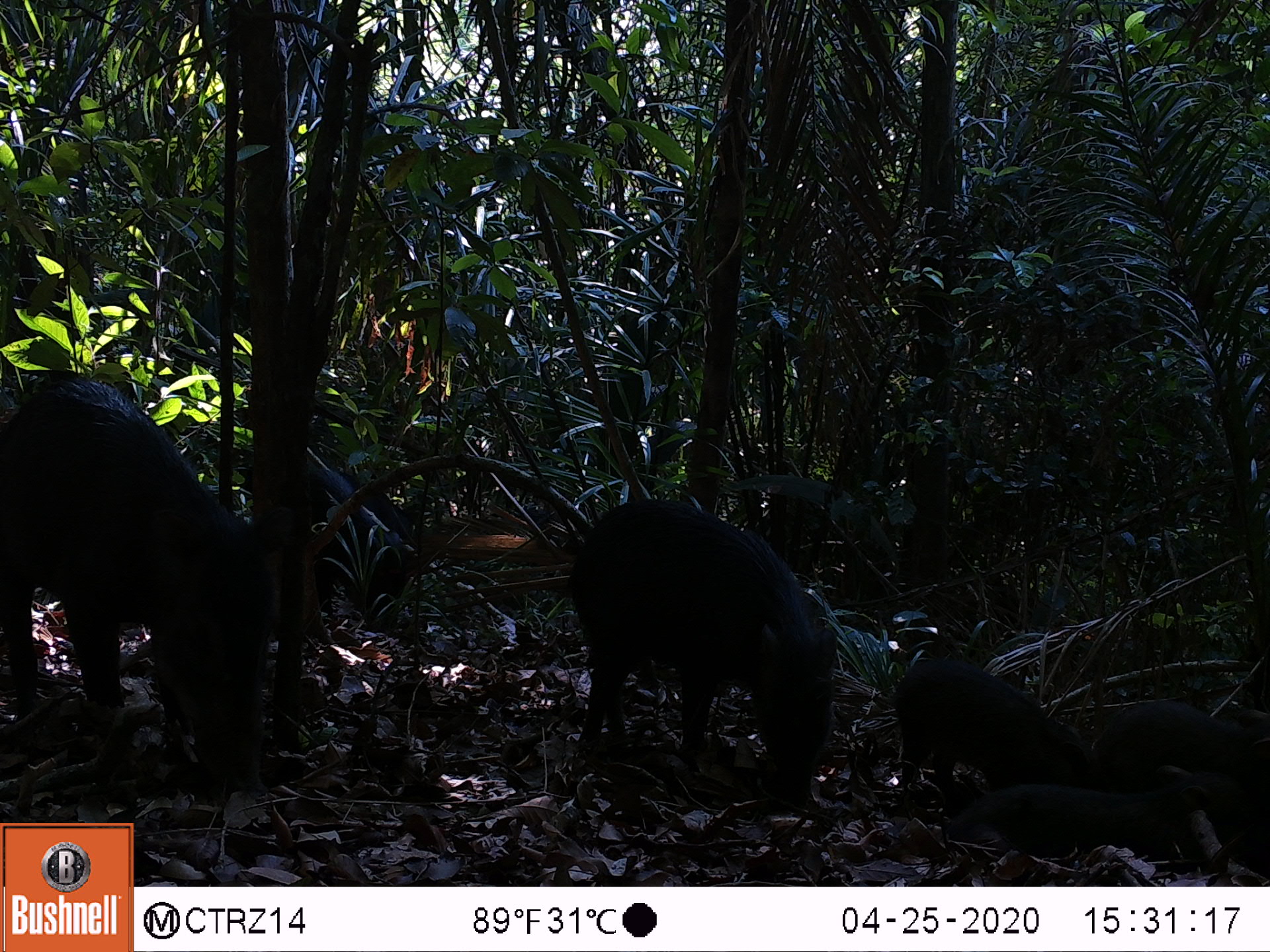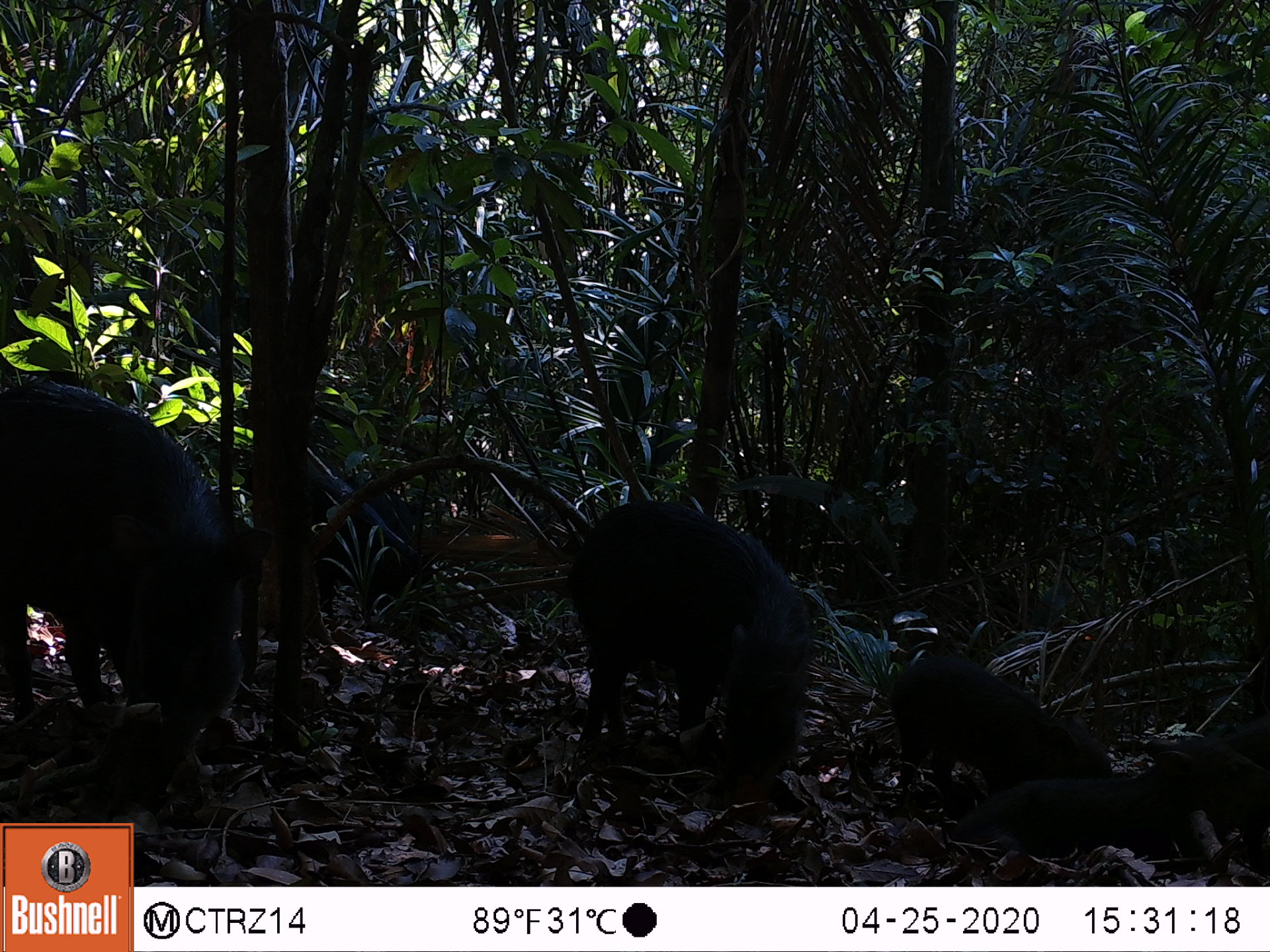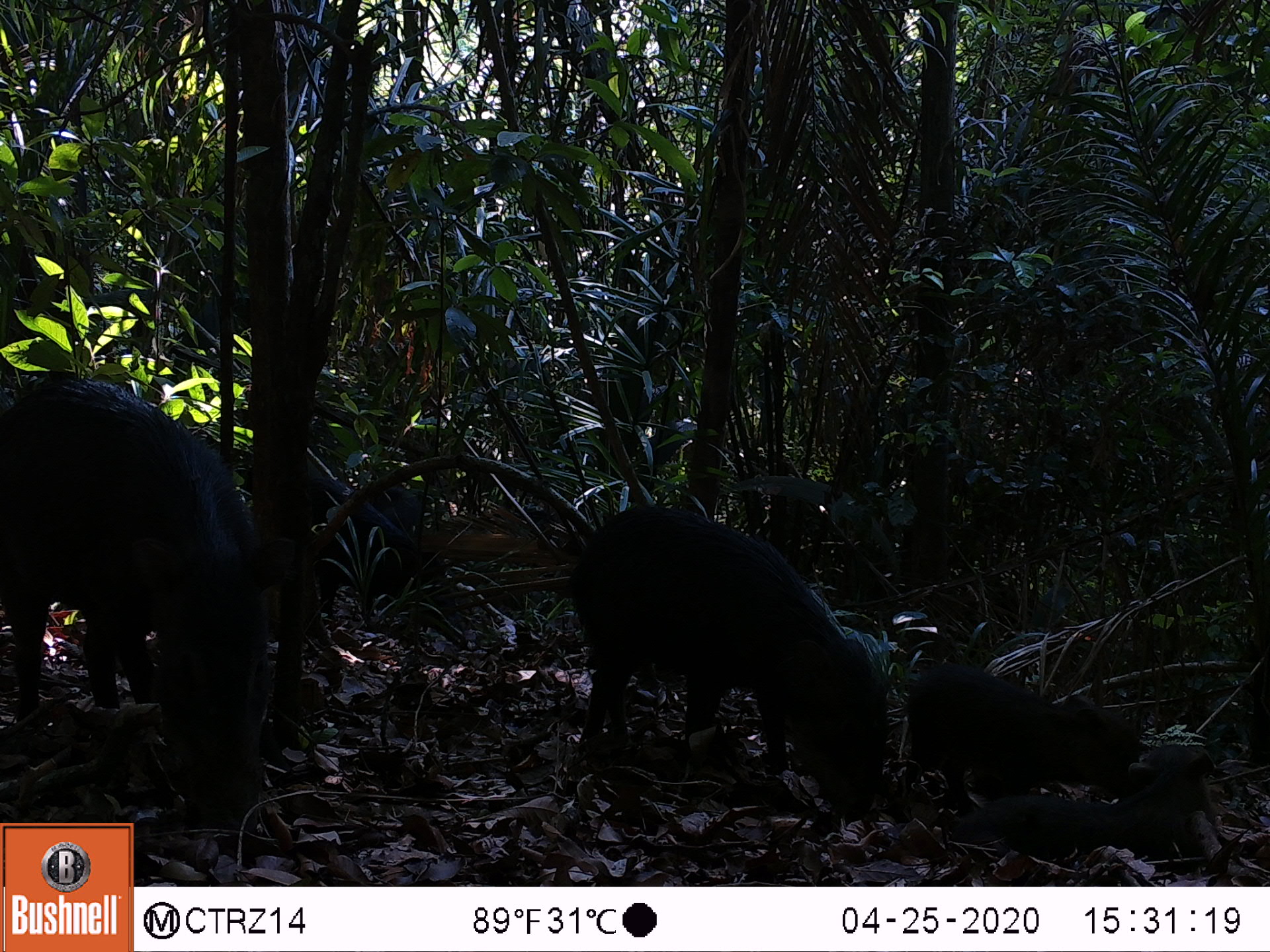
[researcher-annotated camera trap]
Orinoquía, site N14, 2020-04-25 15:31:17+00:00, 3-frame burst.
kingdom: Animalia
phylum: Chordata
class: Mammalia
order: Artiodactyla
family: Tayassuidae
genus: Tayassu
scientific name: Tayassu pecari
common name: white-lipped peccary